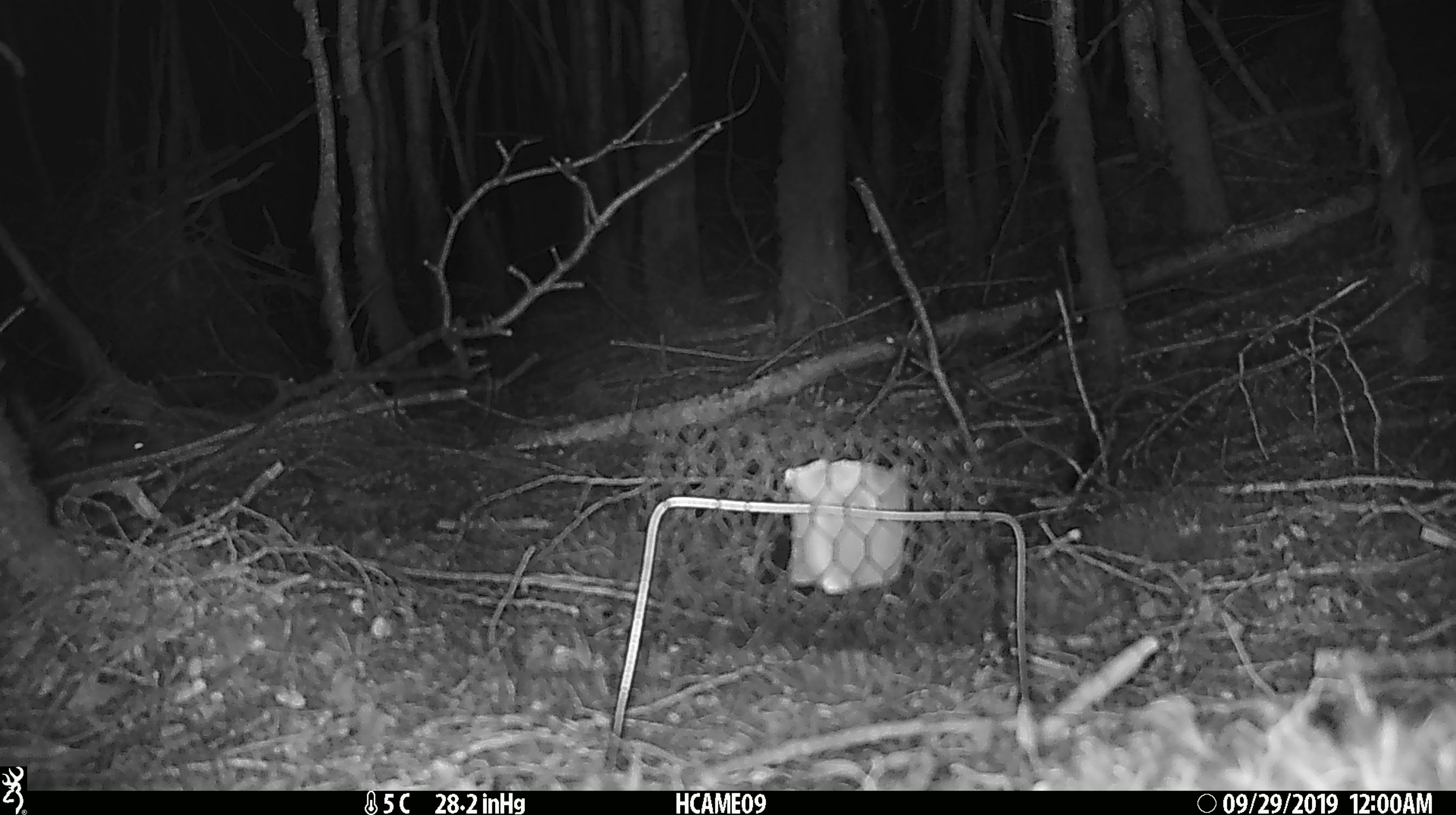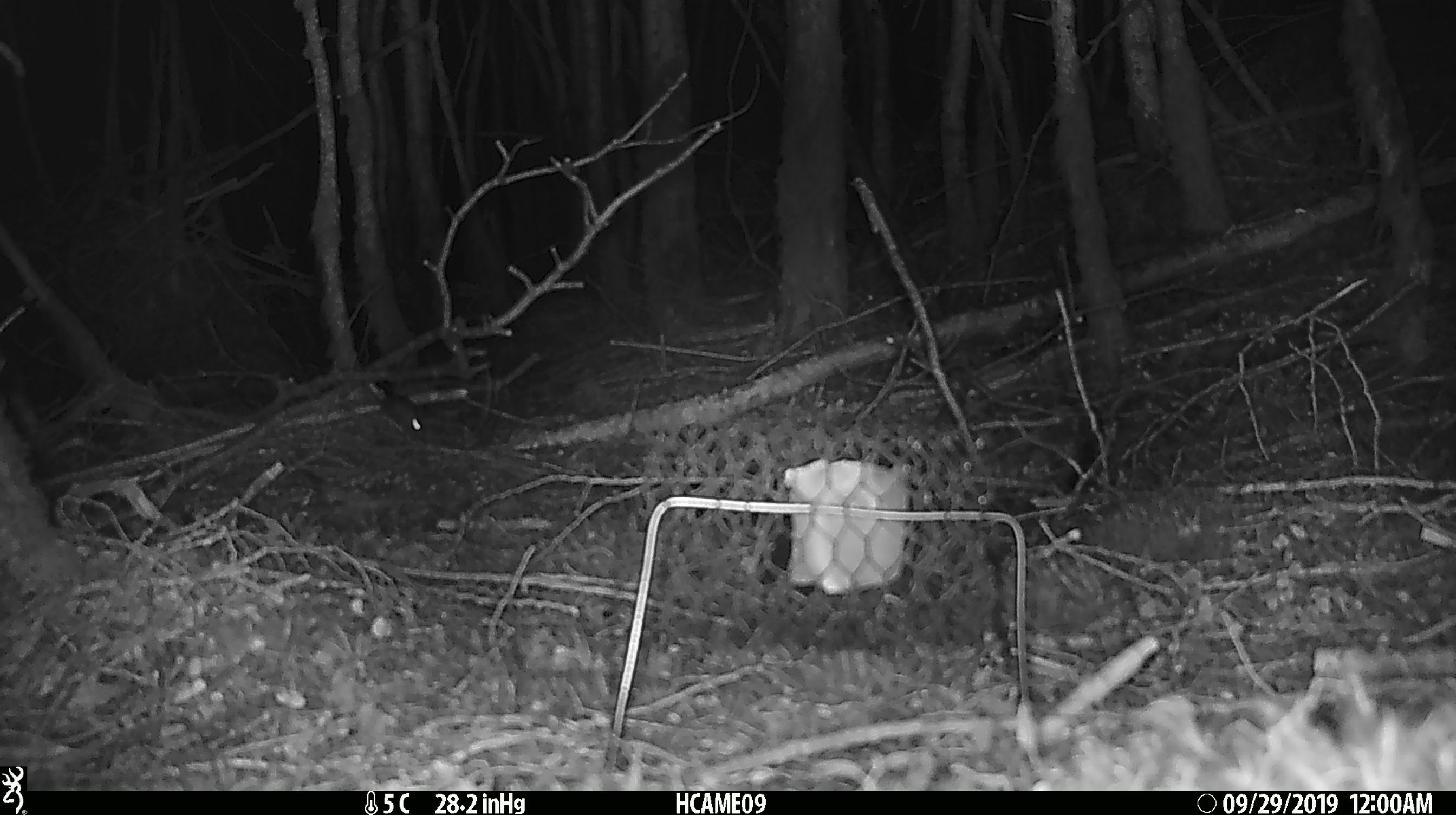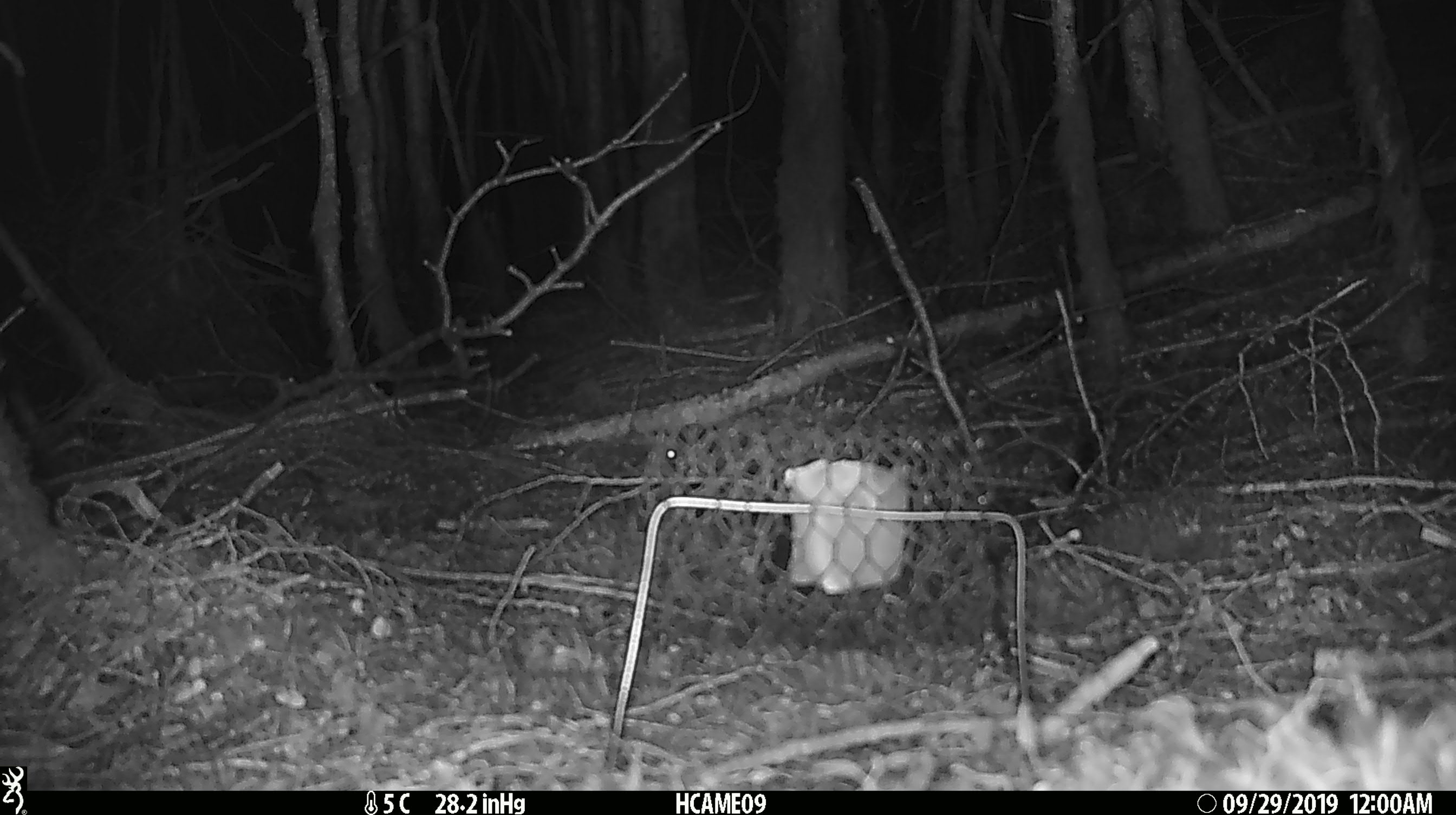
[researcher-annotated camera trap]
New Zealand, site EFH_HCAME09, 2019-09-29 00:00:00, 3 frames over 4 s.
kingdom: Animalia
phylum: Chordata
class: Mammalia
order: Rodentia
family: Muridae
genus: Mus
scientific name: Mus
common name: mouse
Mouse (Mus).